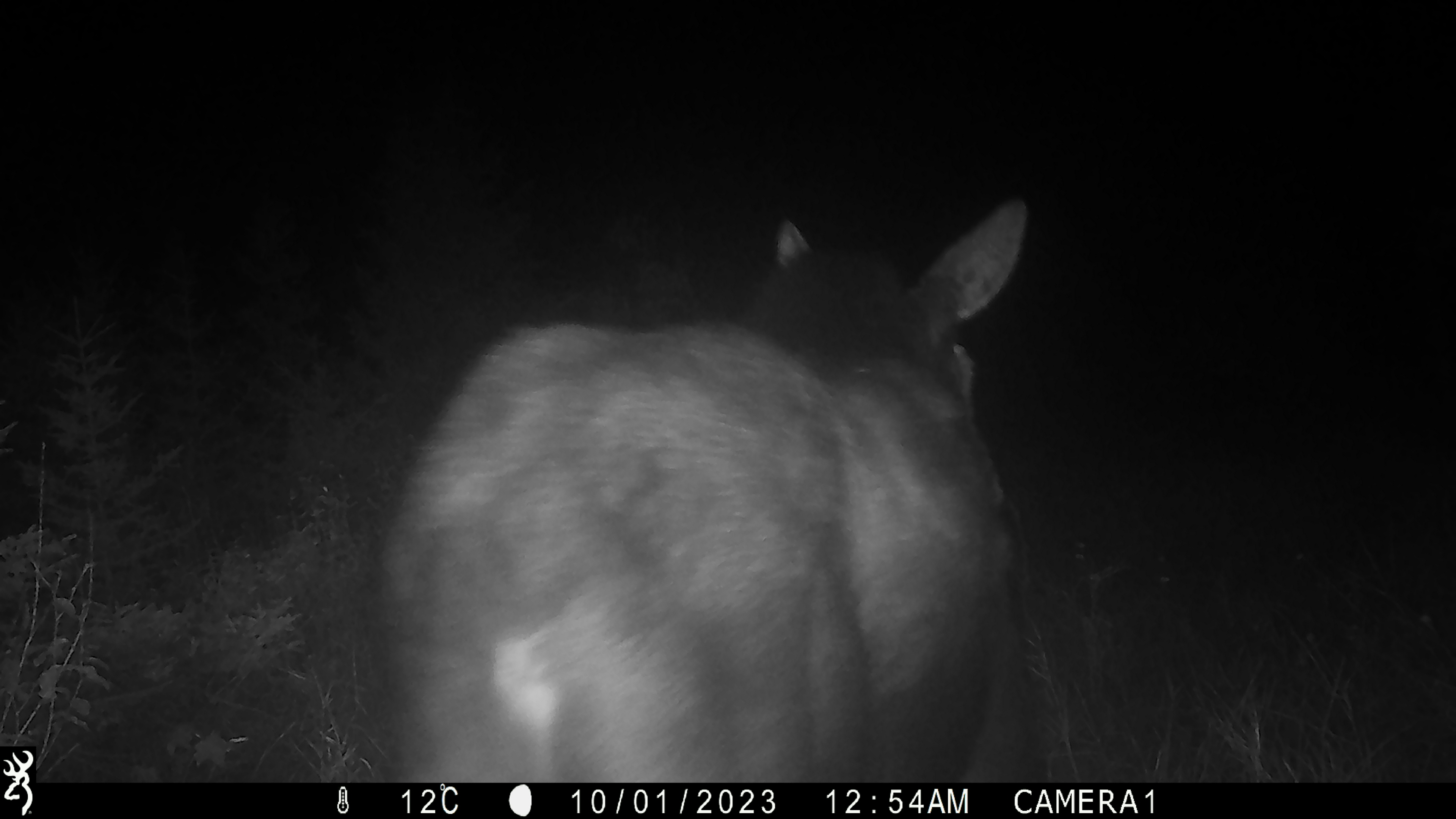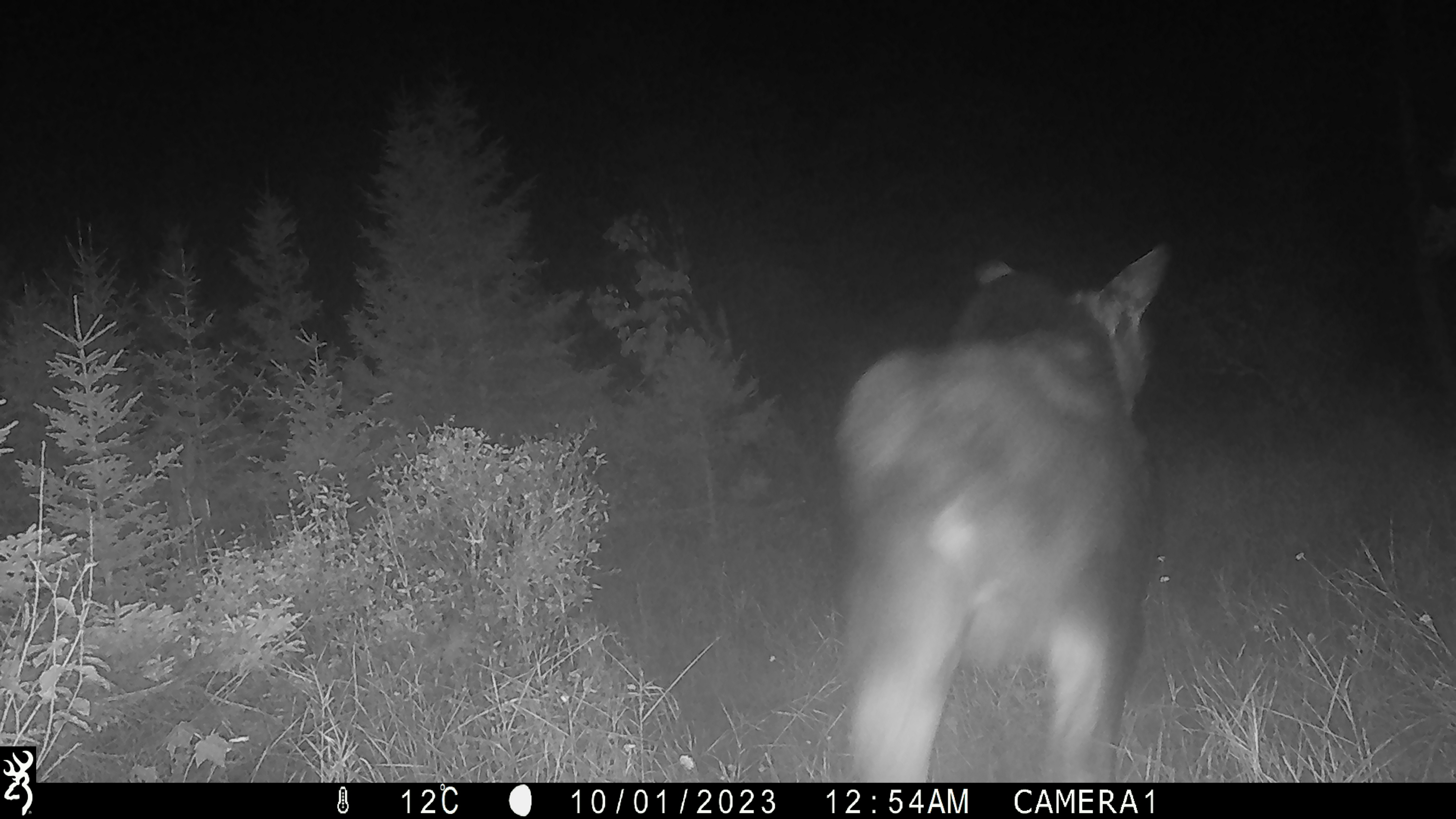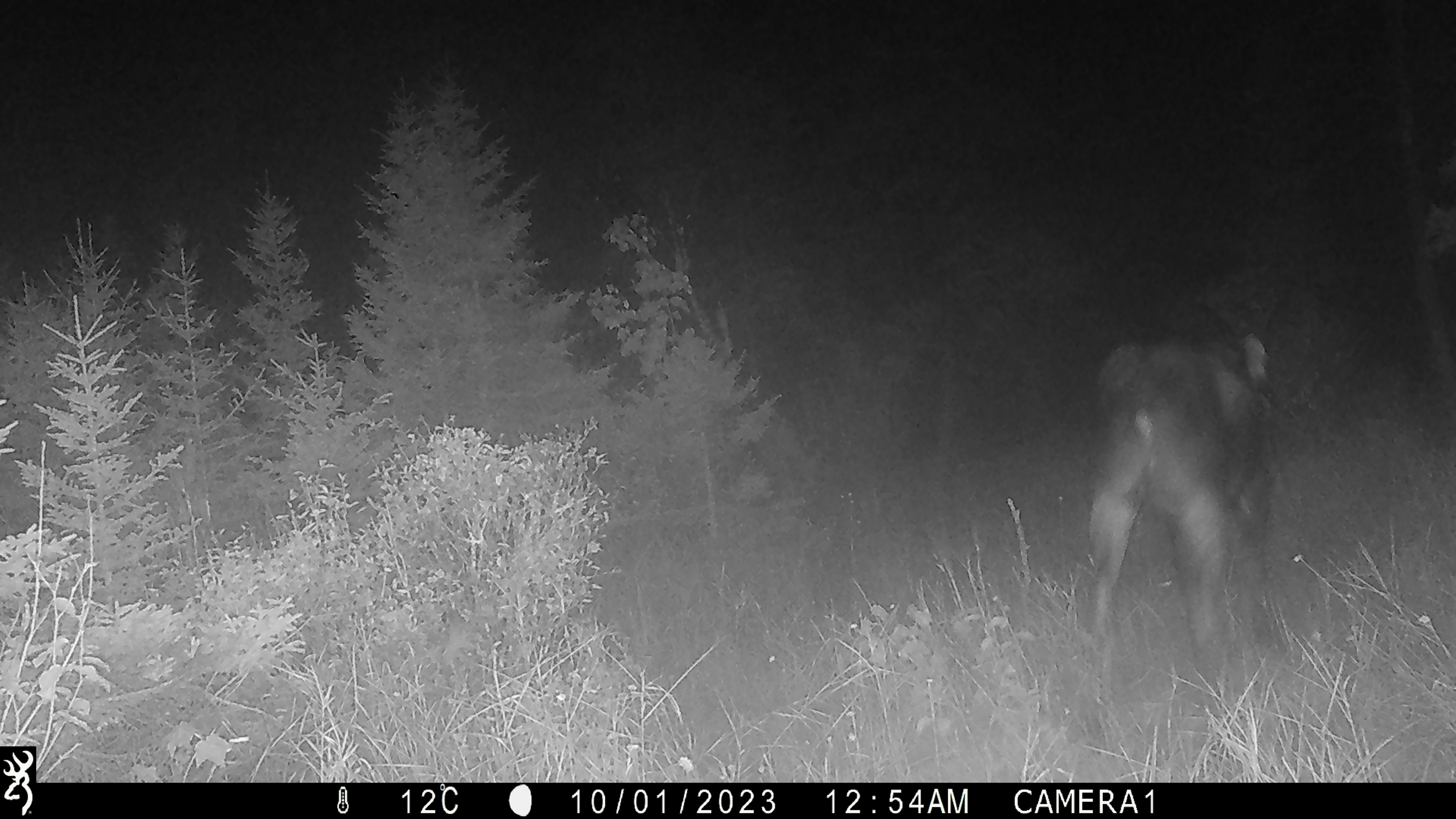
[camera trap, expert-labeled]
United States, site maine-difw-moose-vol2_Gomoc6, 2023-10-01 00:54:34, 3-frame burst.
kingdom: Animalia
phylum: Chordata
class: Mammalia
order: Artiodactyla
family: Cervidae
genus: Alces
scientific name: Alces alces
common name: moose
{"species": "moose (Alces alces)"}